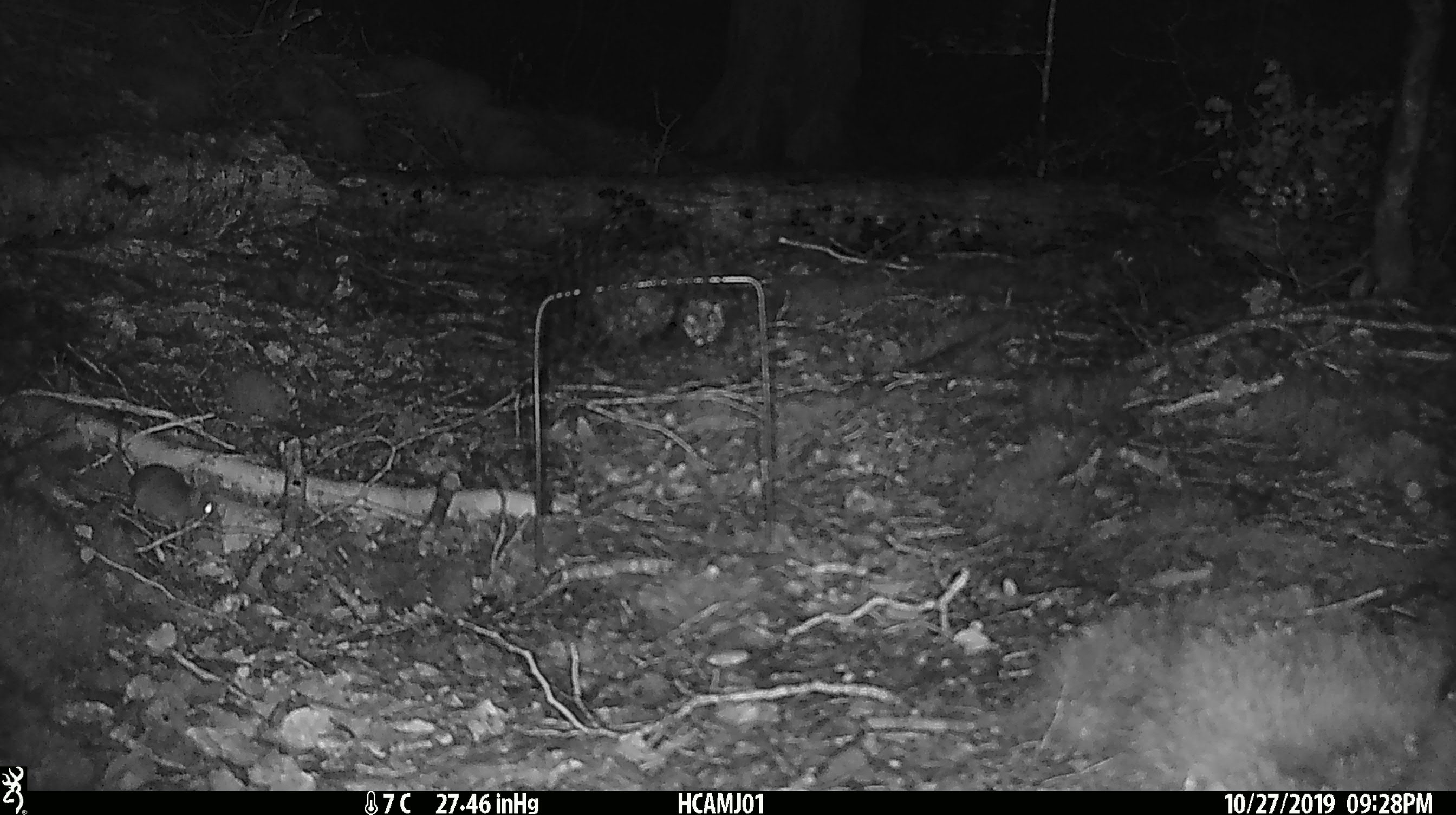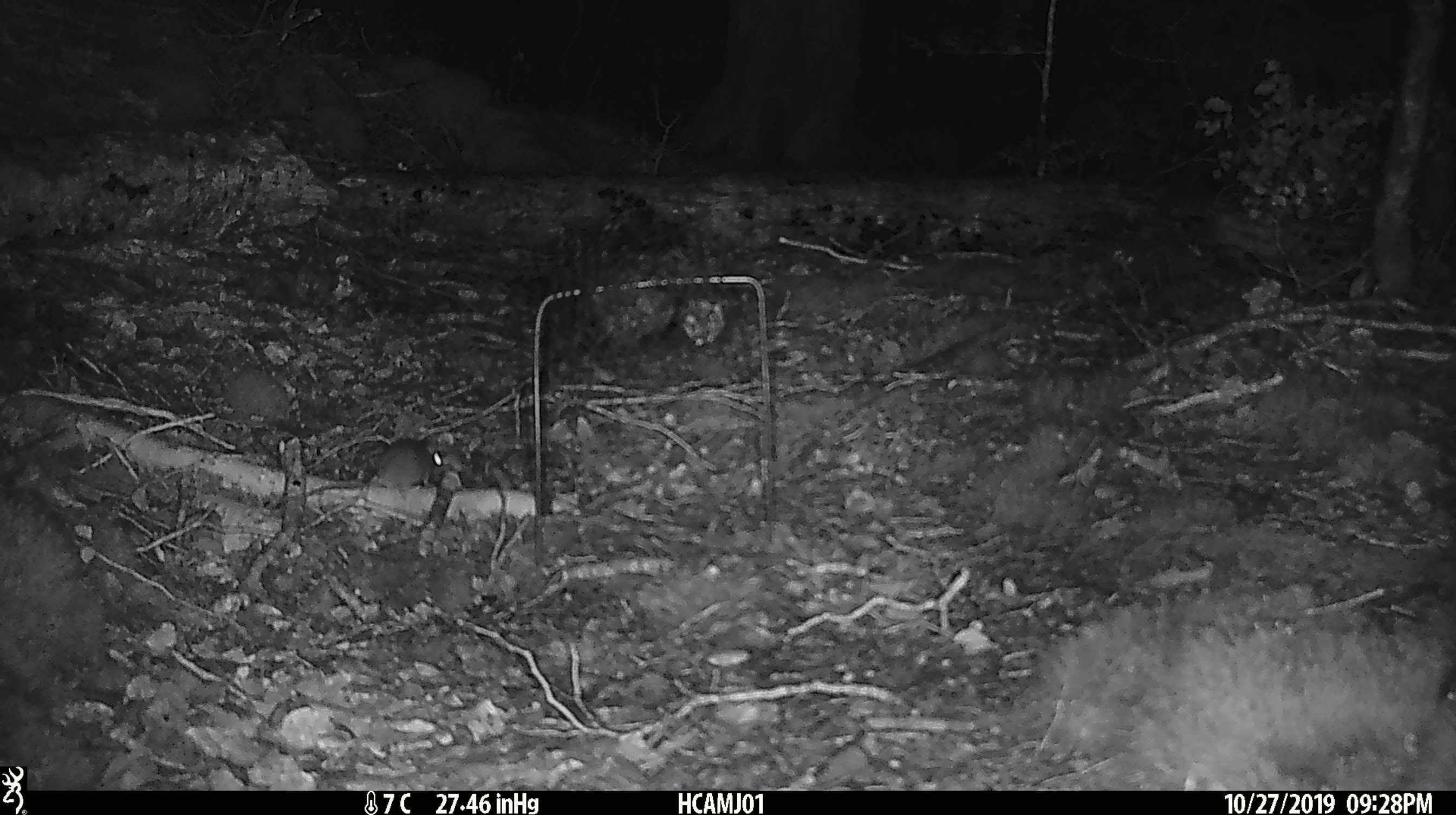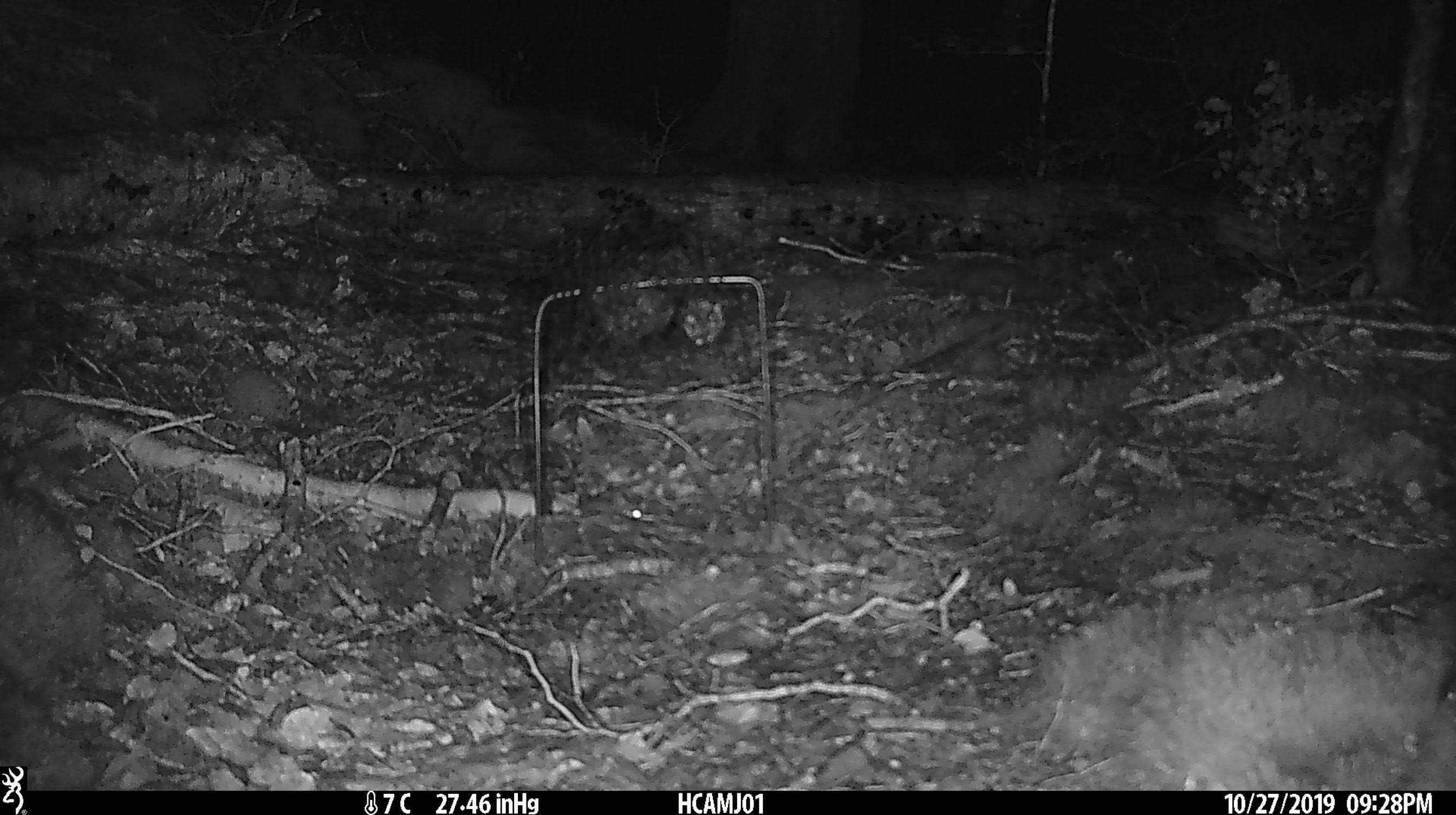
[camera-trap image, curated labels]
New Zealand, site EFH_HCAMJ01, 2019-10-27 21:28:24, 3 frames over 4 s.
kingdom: Animalia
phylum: Chordata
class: Mammalia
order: Rodentia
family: Muridae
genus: Mus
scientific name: Mus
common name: mouse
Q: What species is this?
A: Mouse (Mus).